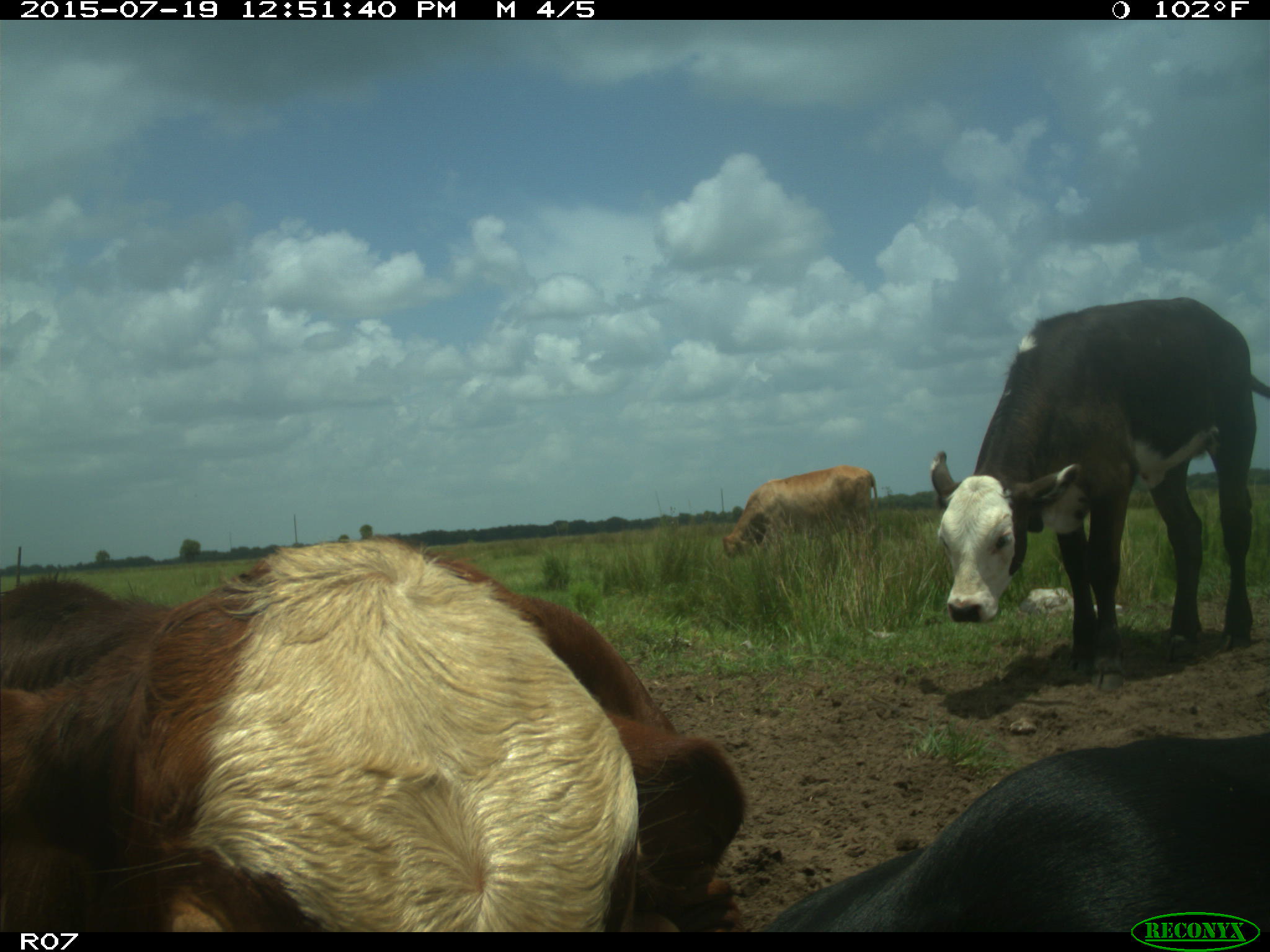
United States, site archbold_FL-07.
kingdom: Animalia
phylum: Chordata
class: Mammalia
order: Artiodactyla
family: Bovidae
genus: Bos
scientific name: Bos taurus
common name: domestic cow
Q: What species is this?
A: Bos taurus (domestic cow).